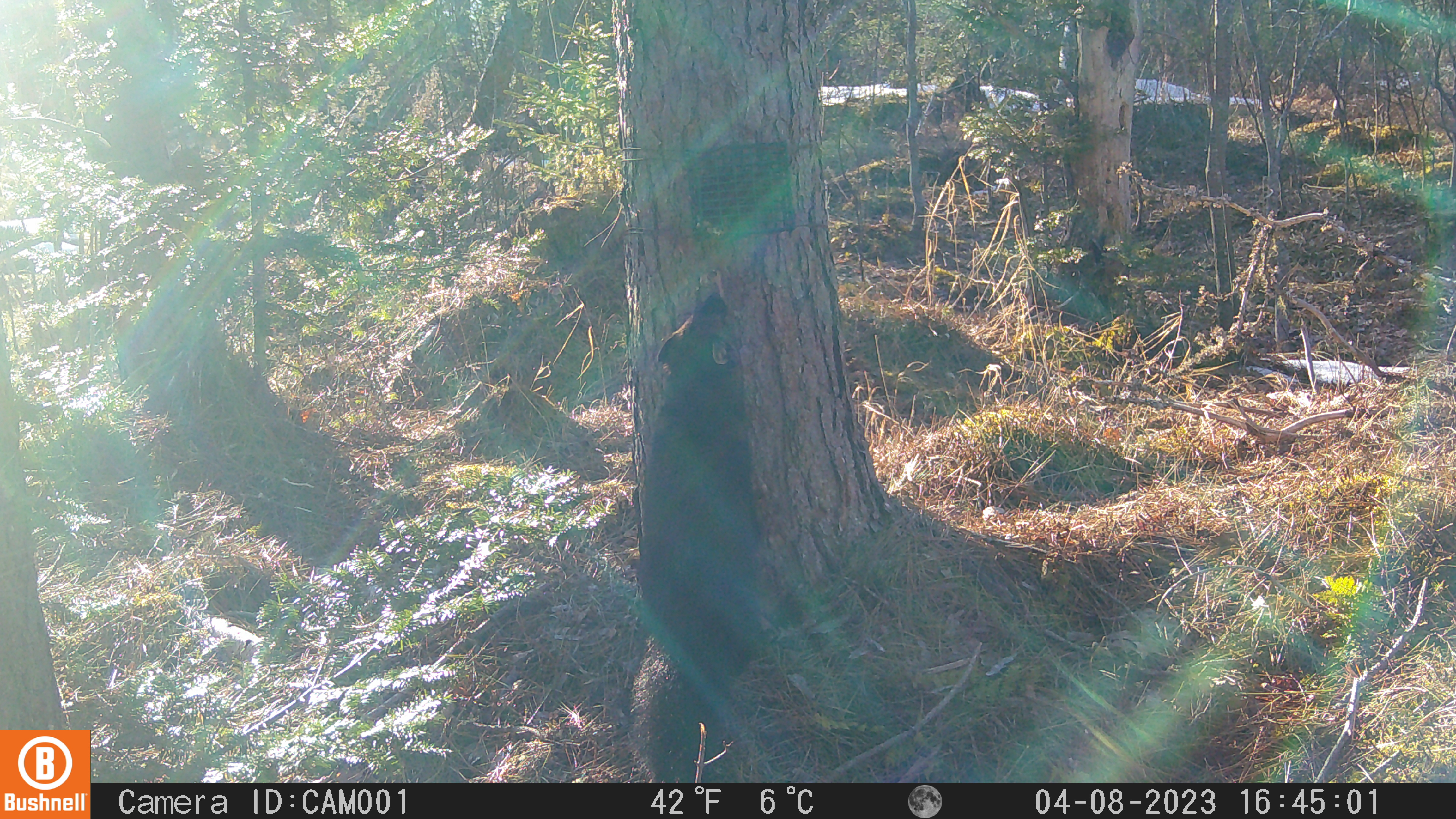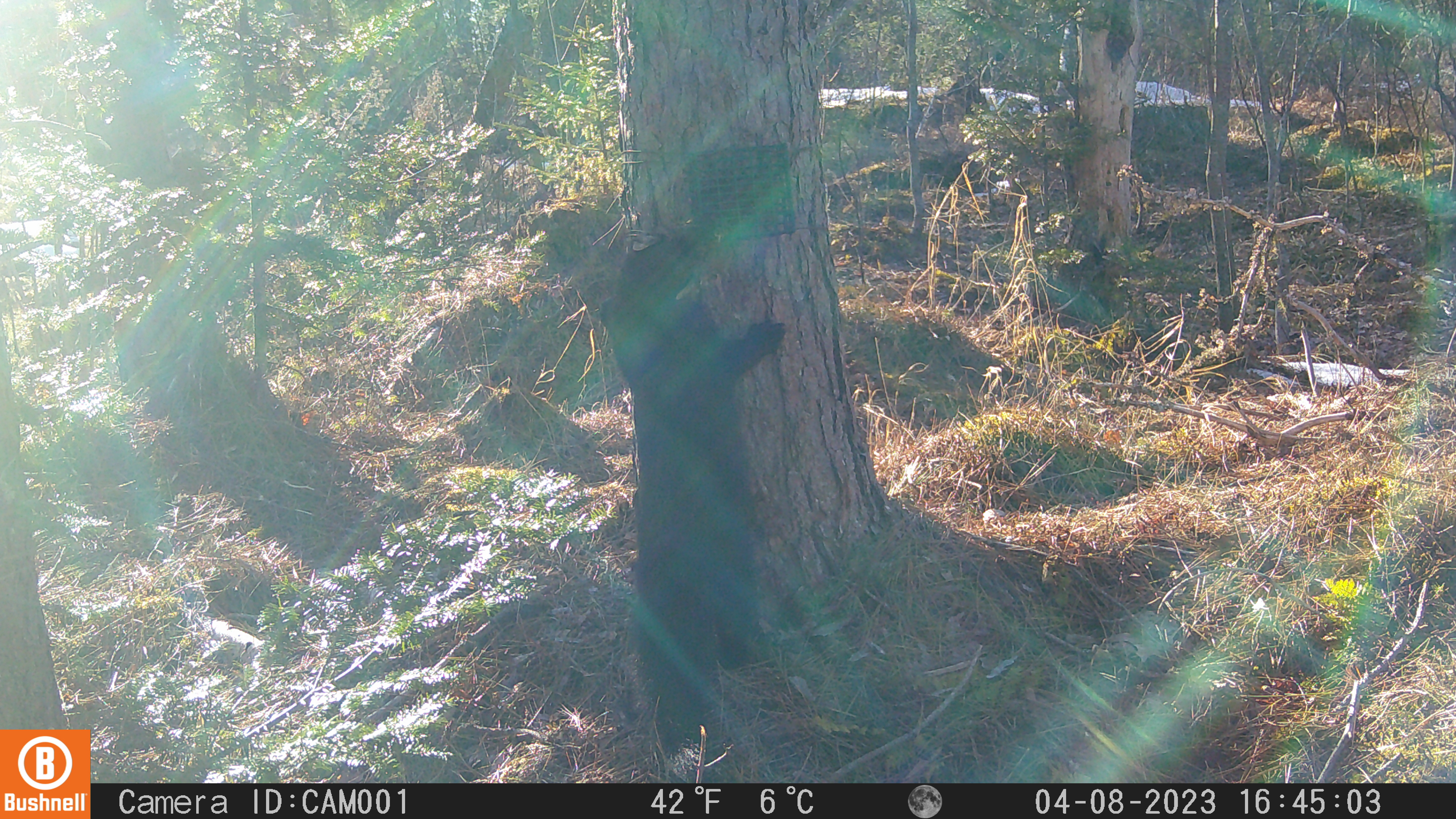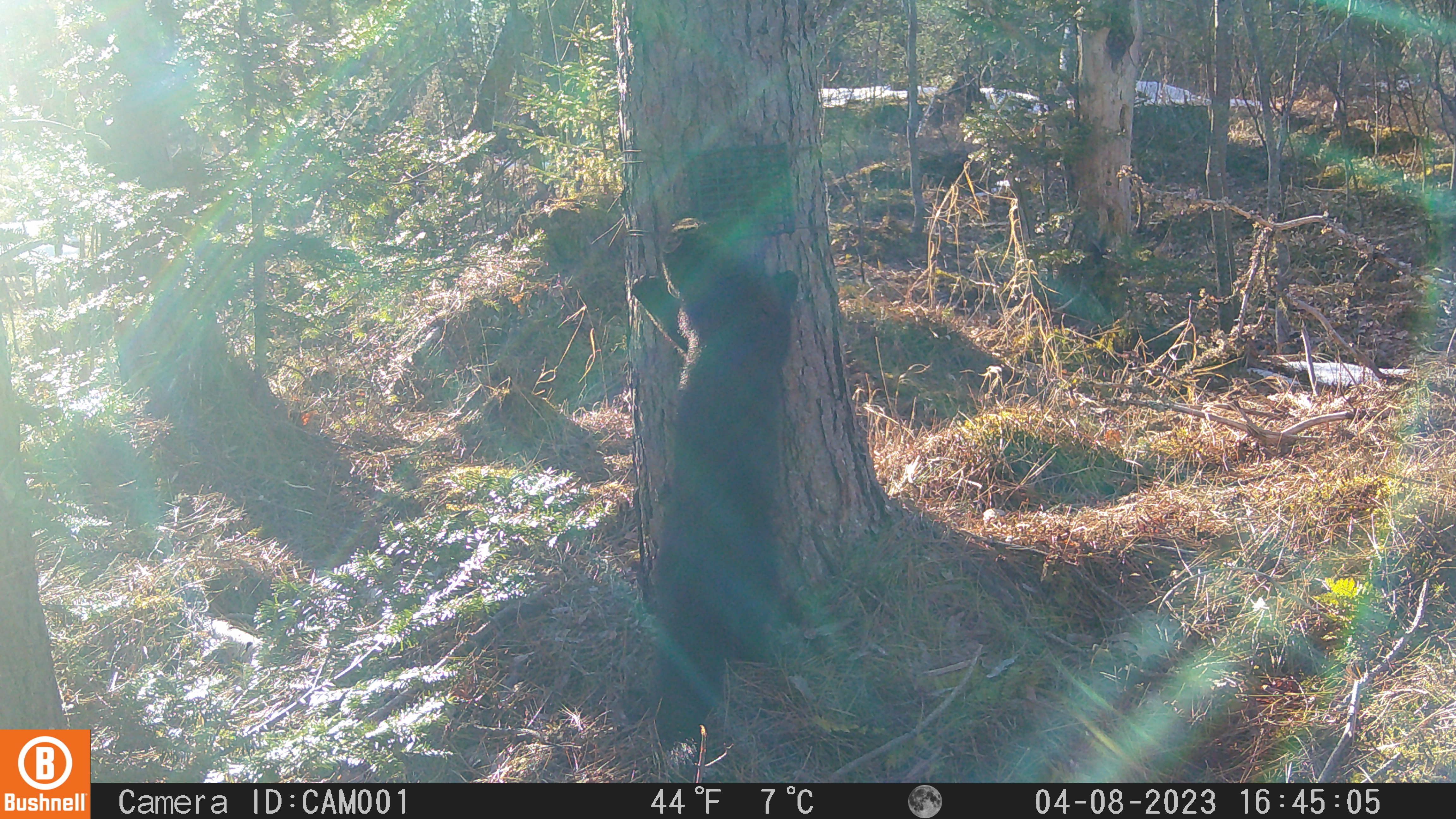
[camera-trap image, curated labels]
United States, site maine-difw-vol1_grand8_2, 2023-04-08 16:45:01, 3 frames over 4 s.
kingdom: Animalia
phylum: Chordata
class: Mammalia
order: Carnivora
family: Mustelidae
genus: Pekania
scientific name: Pekania pennanti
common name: fisher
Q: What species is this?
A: Fisher (Pekania pennanti).